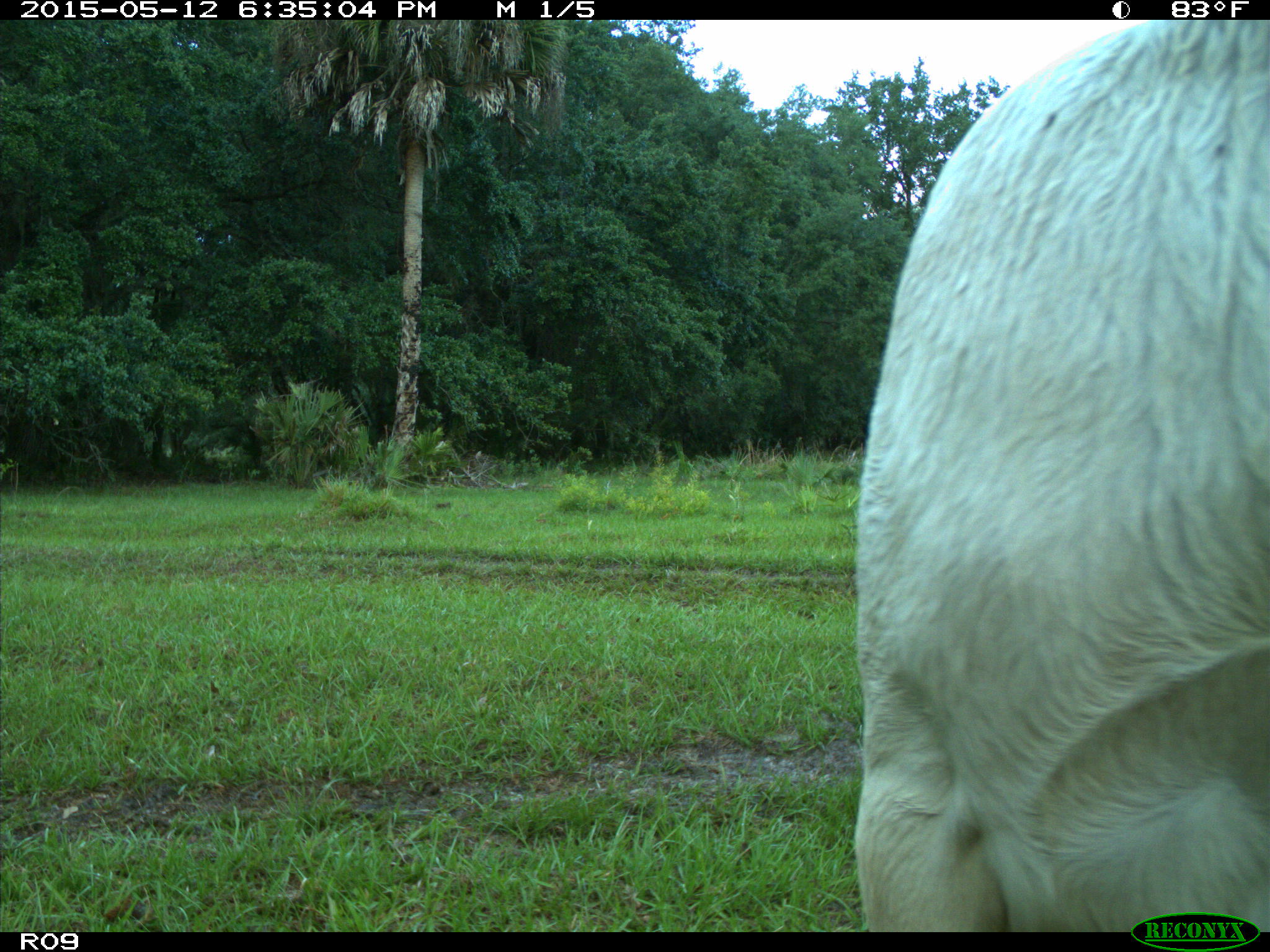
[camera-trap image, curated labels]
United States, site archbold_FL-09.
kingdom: Animalia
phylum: Chordata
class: Mammalia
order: Artiodactyla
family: Bovidae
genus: Bos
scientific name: Bos taurus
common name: domestic cow